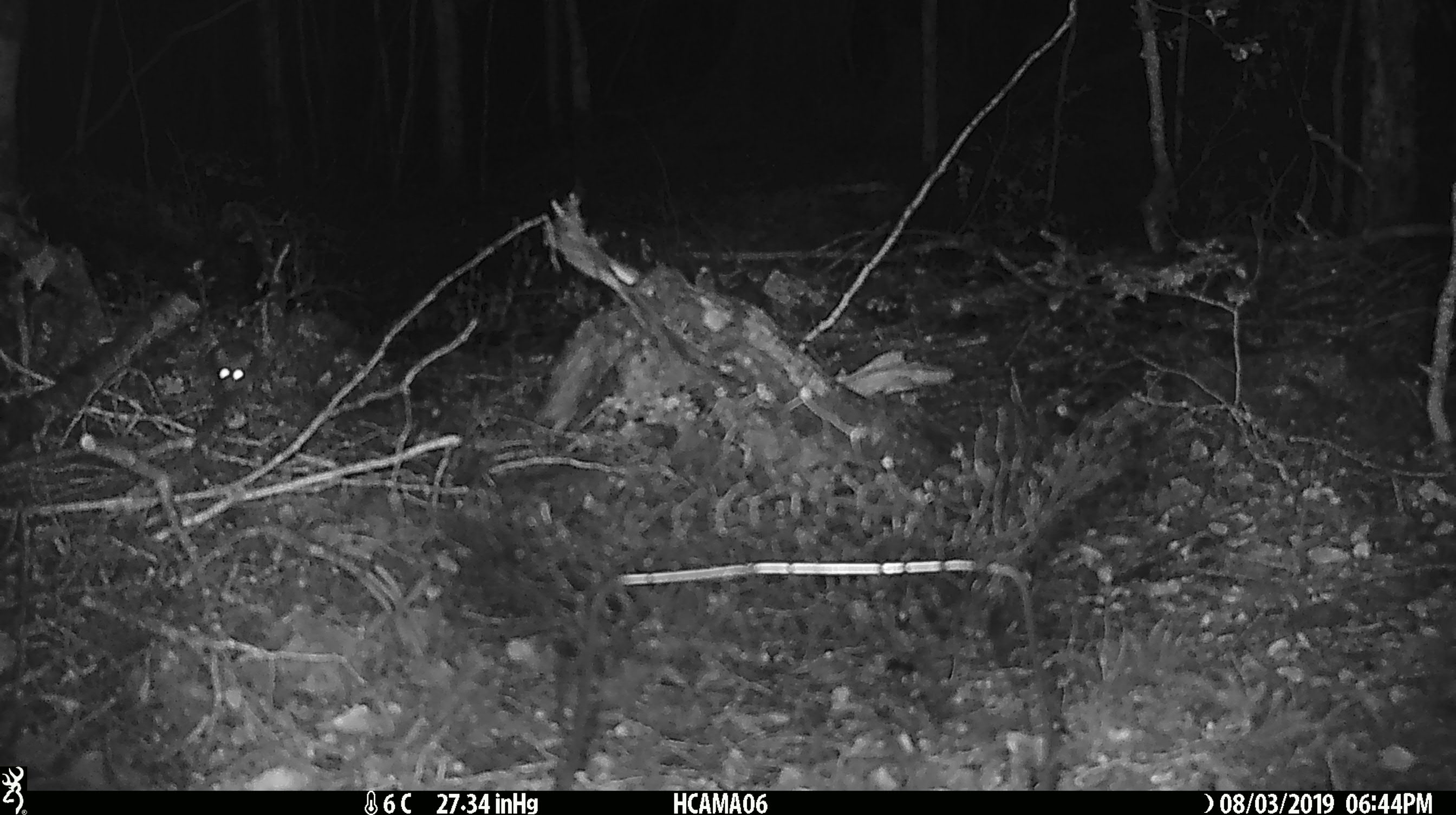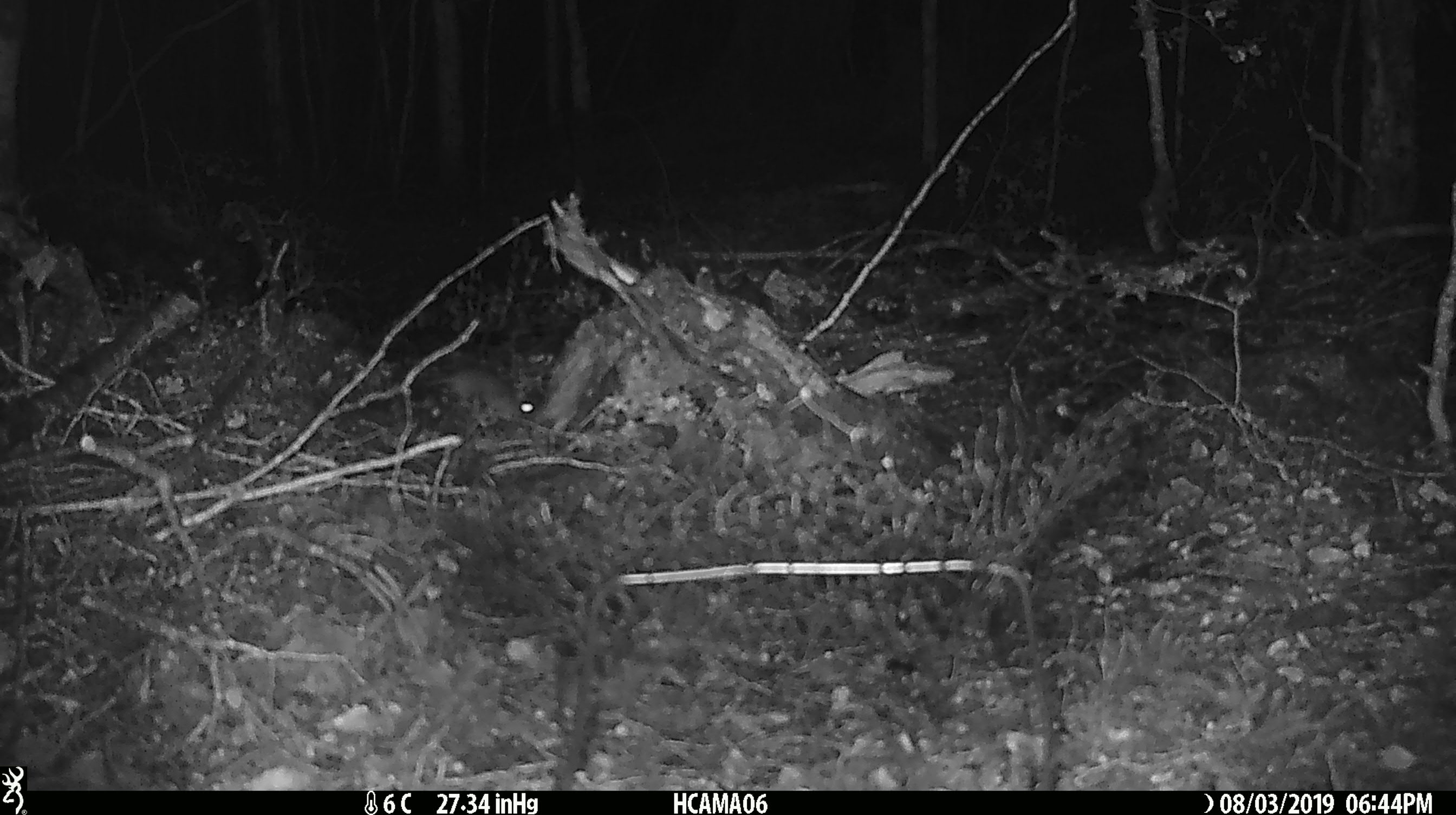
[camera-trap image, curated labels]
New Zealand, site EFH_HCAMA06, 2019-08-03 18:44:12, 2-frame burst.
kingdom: Animalia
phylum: Chordata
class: Mammalia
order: Rodentia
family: Muridae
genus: Mus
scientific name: Mus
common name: mouse